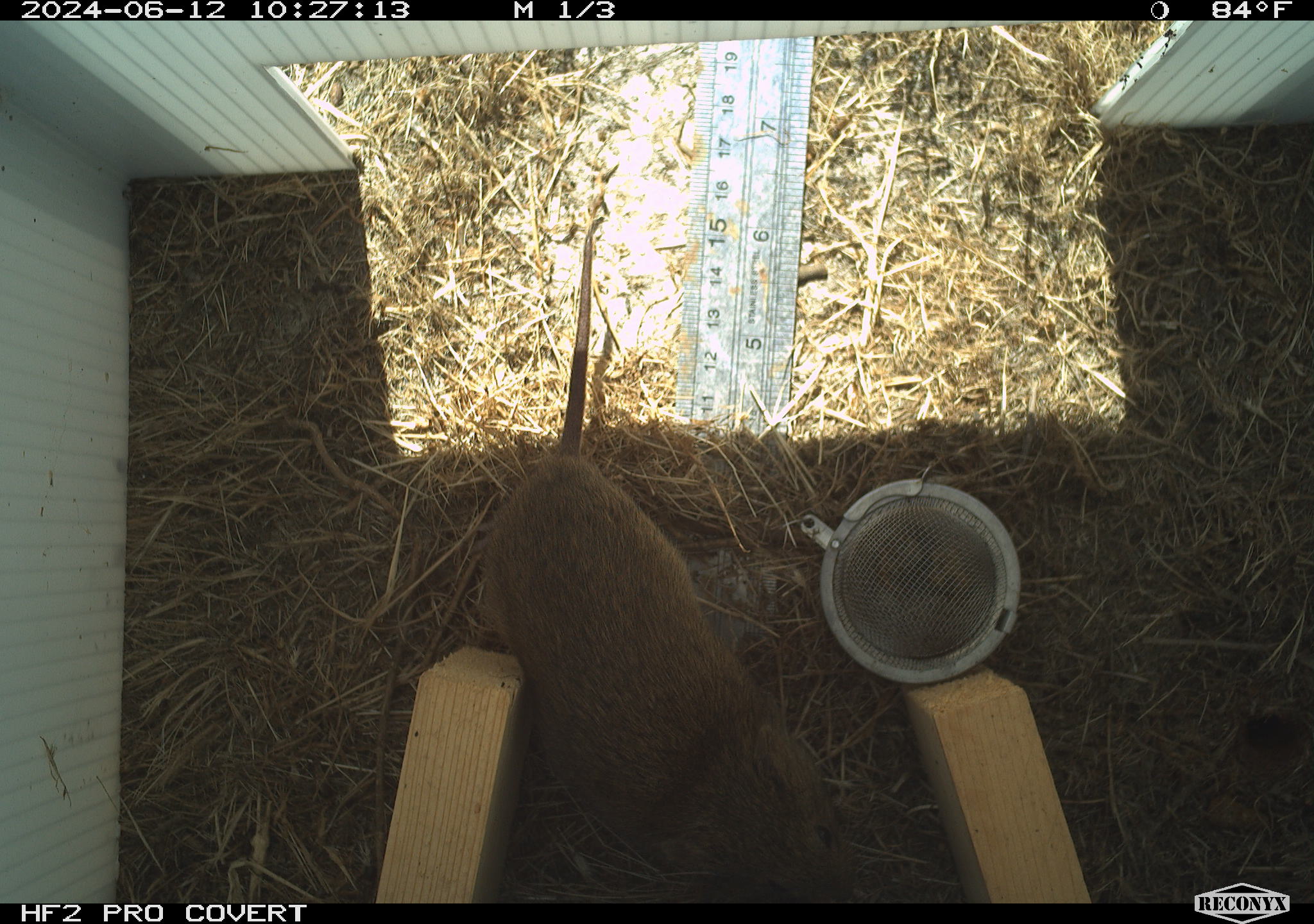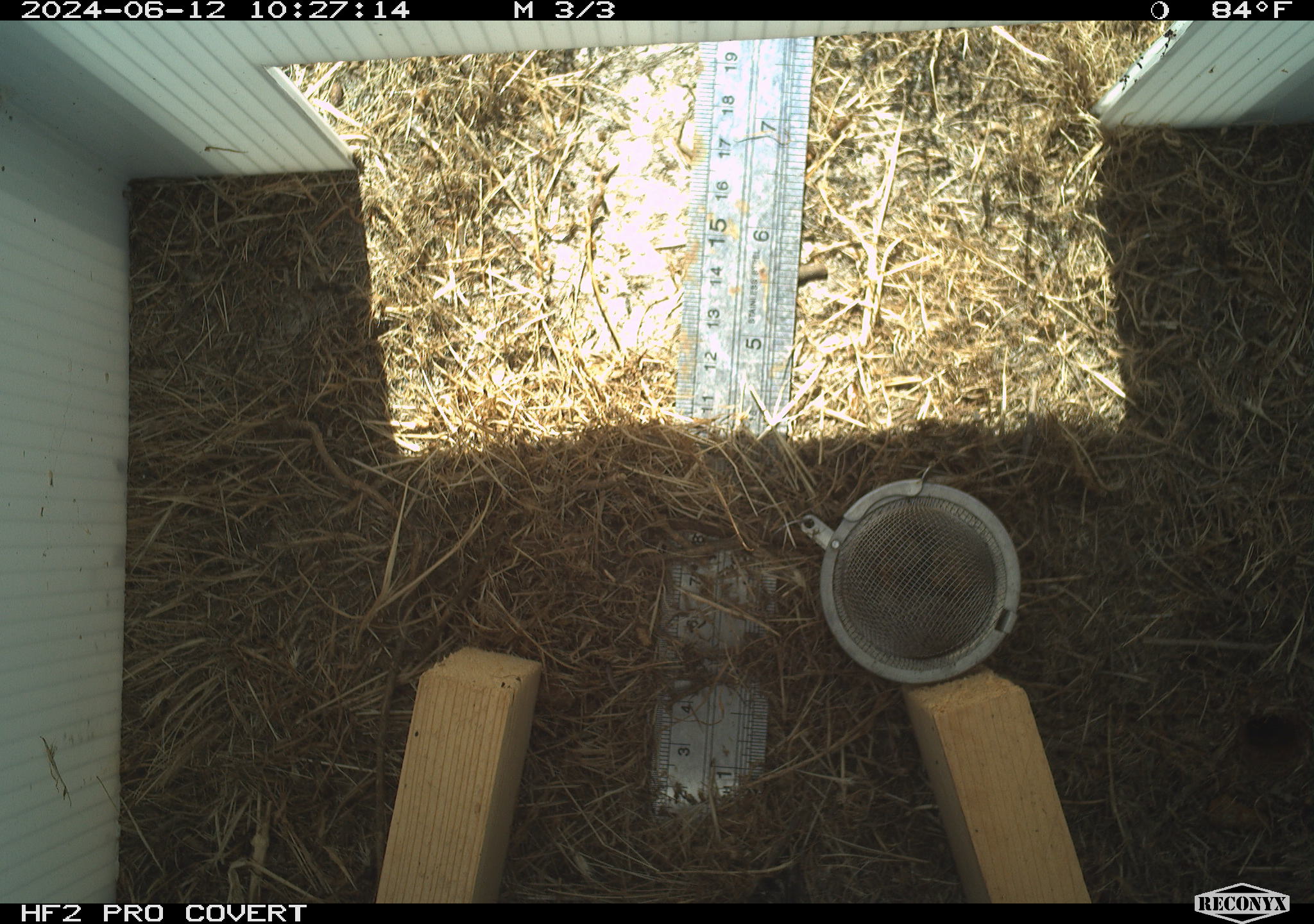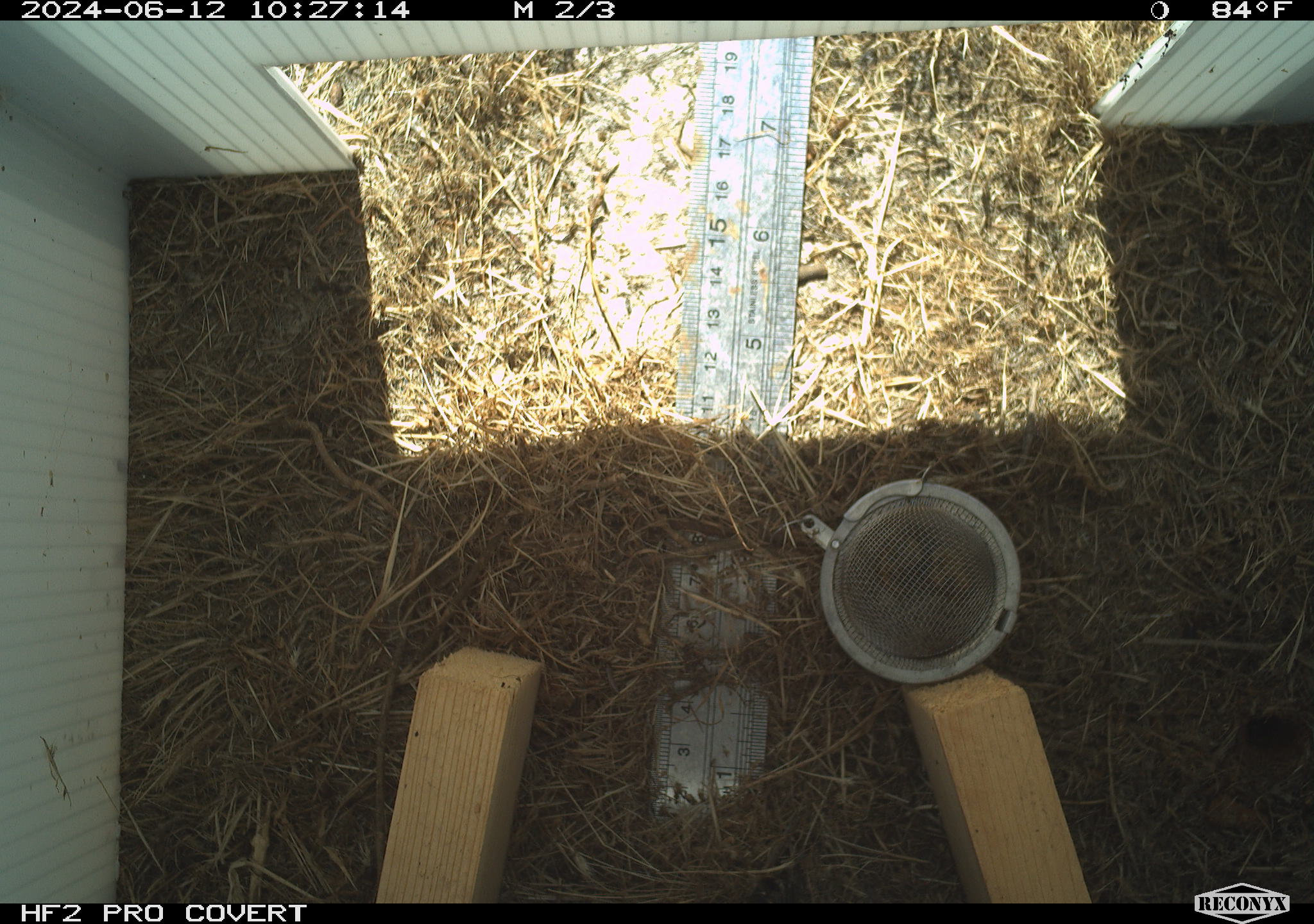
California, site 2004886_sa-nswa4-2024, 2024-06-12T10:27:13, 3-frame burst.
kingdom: Animalia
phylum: Chordata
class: Mammalia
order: Rodentia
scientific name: Rodentia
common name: rodent